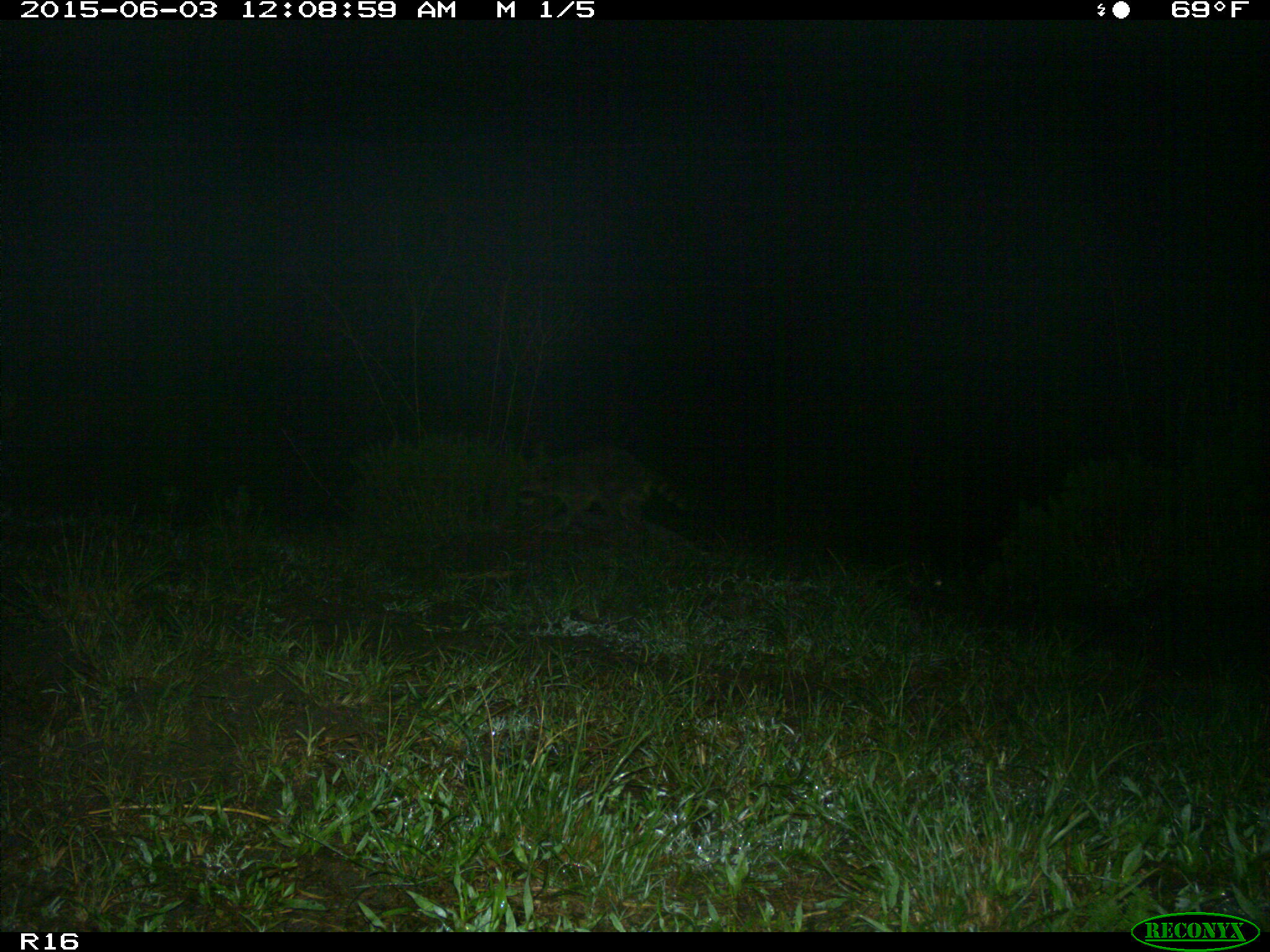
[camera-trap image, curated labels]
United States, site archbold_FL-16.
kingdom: Animalia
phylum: Chordata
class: Mammalia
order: Carnivora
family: Procyonidae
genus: Procyon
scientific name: Procyon lotor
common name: common raccoon